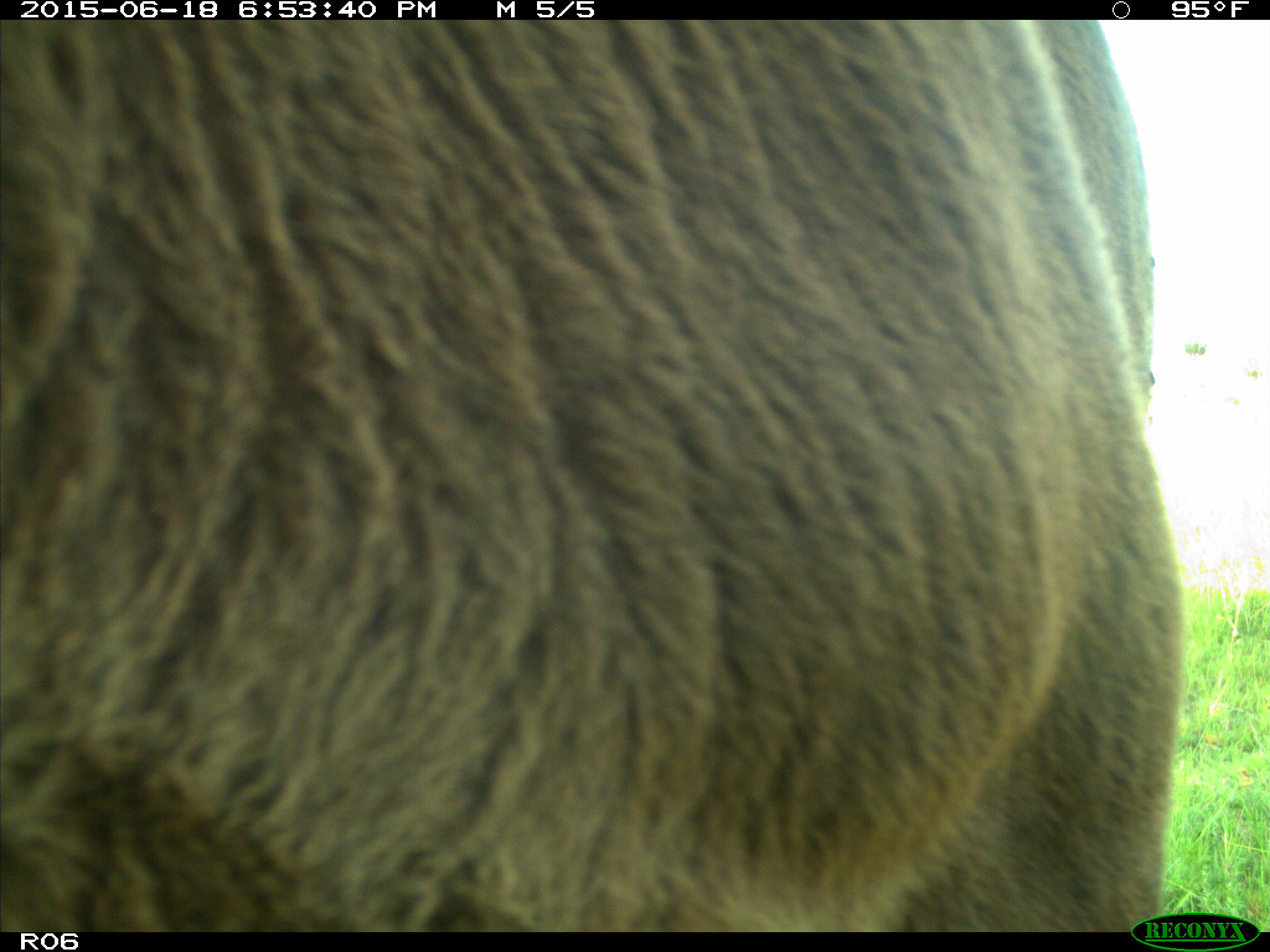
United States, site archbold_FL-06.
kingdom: Animalia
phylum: Chordata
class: Mammalia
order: Artiodactyla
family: Bovidae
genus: Bos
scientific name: Bos taurus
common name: domestic cow